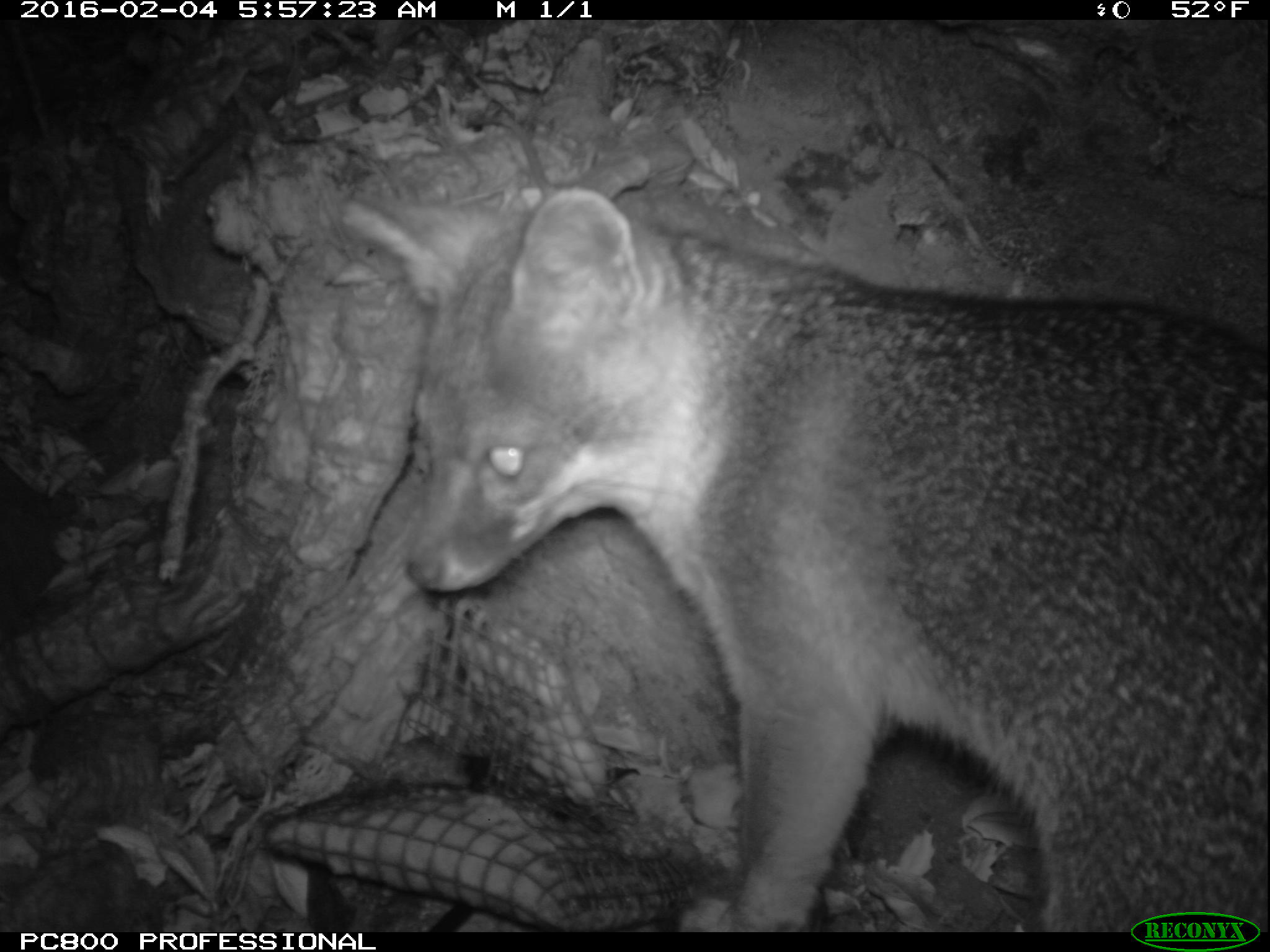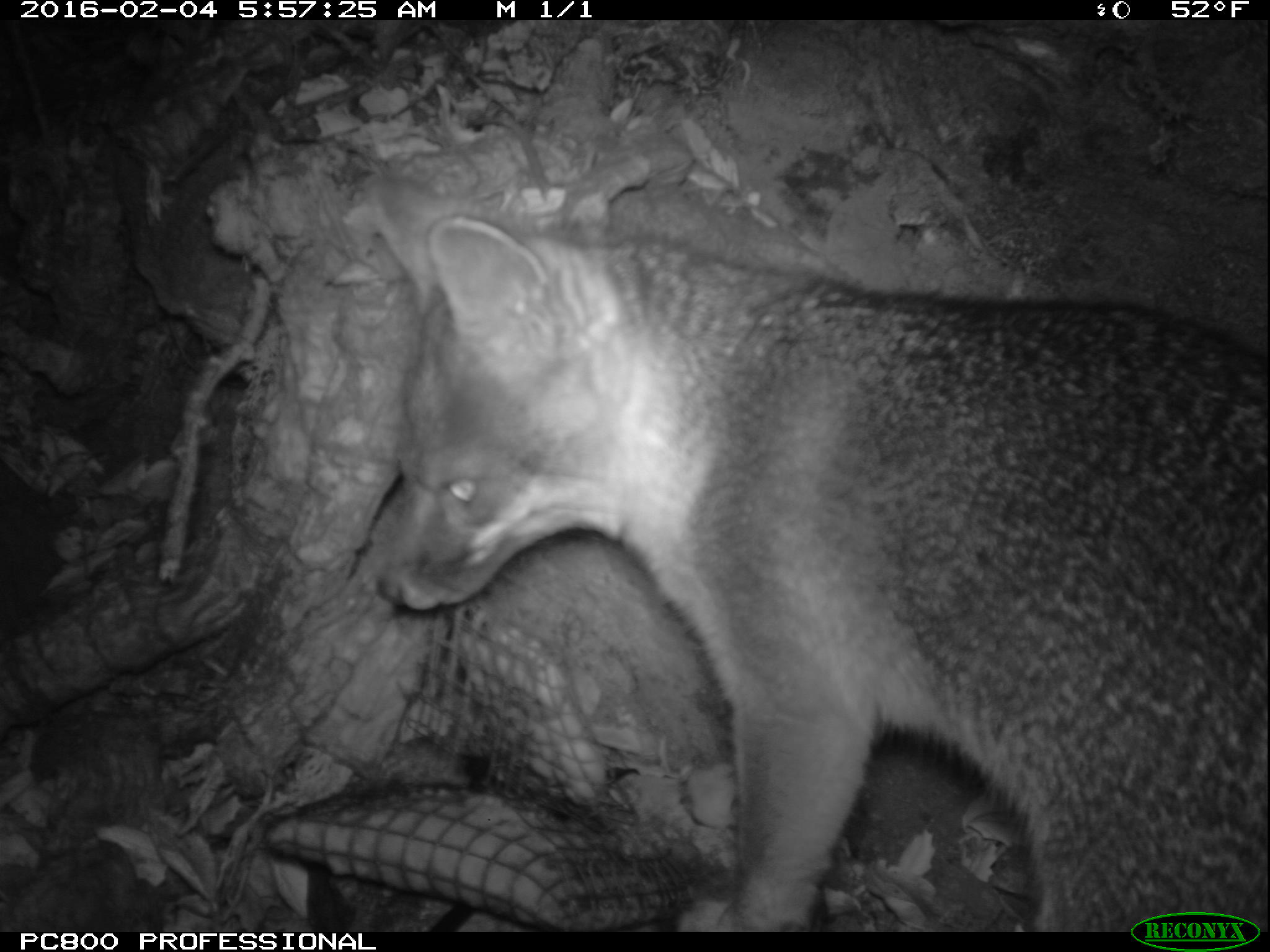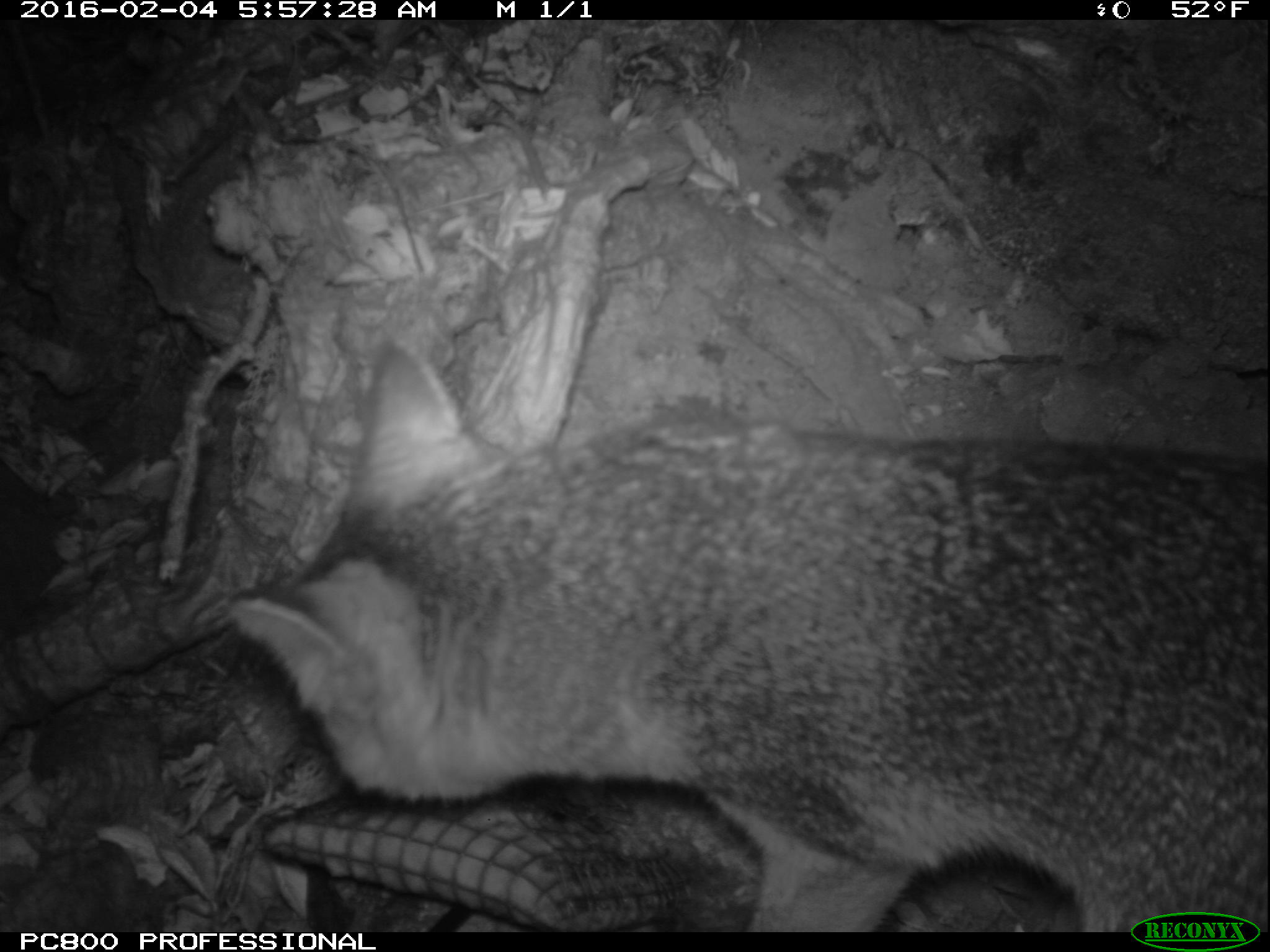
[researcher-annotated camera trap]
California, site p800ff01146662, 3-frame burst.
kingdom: Animalia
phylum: Chordata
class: Mammalia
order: Carnivora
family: Canidae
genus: Urocyon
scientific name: Urocyon littoralis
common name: island fox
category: fox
Fox (island fox) (Urocyon littoralis).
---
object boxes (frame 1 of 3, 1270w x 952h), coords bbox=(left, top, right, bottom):
fox: bbox=(345, 182, 1269, 932)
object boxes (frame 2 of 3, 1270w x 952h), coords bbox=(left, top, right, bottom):
fox: bbox=(365, 169, 1269, 932)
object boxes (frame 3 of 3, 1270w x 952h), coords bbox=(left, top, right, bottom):
fox: bbox=(228, 332, 1269, 931)